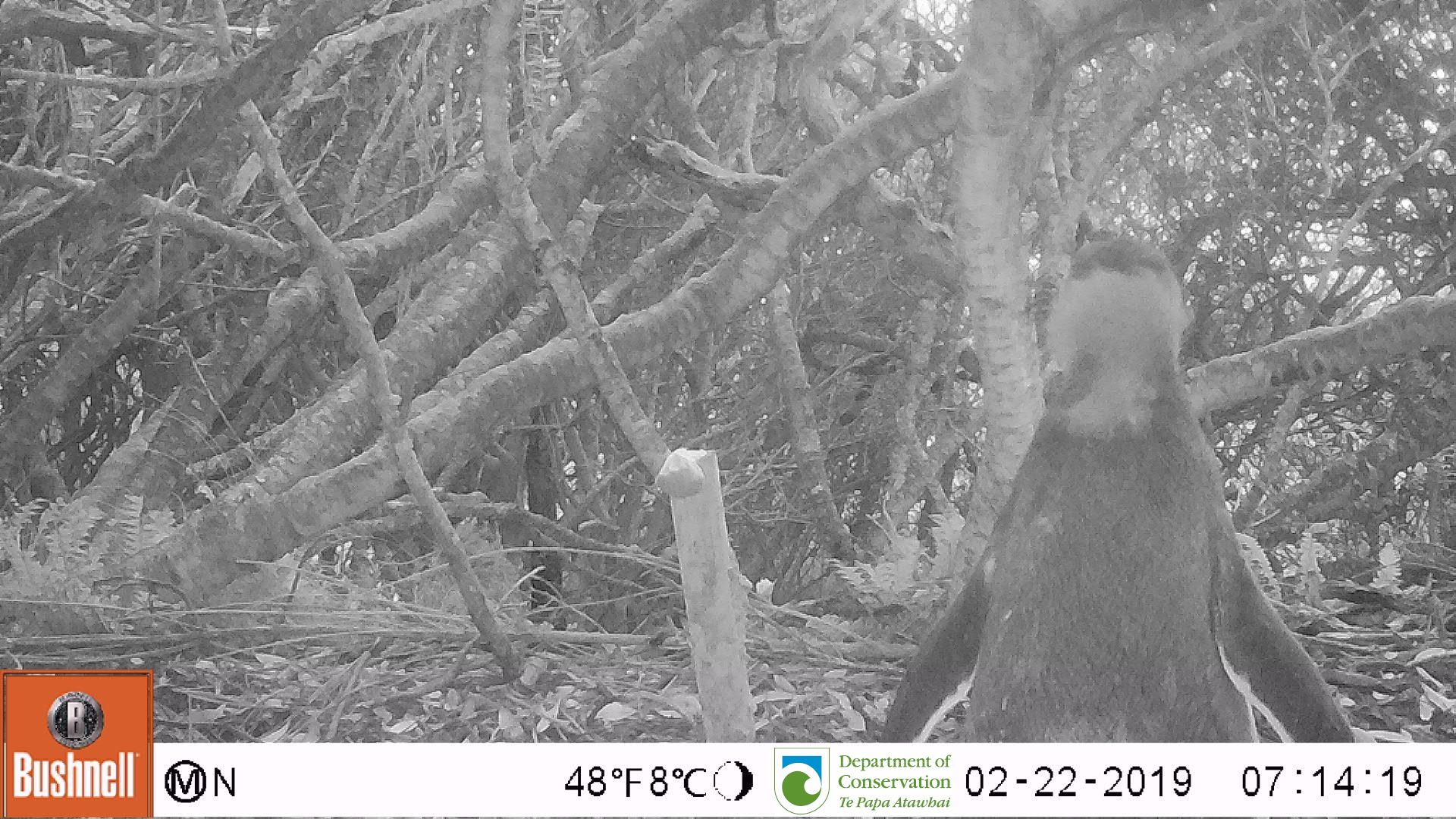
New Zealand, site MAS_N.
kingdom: Animalia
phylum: Chordata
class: Aves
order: Sphenisciformes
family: Spheniscidae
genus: Megadyptes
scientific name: Megadyptes antipodes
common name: yellow-eyed penguin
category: yellow eyed penguin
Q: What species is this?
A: Yellow eyed penguin (yellow-eyed penguin) (Megadyptes antipodes).